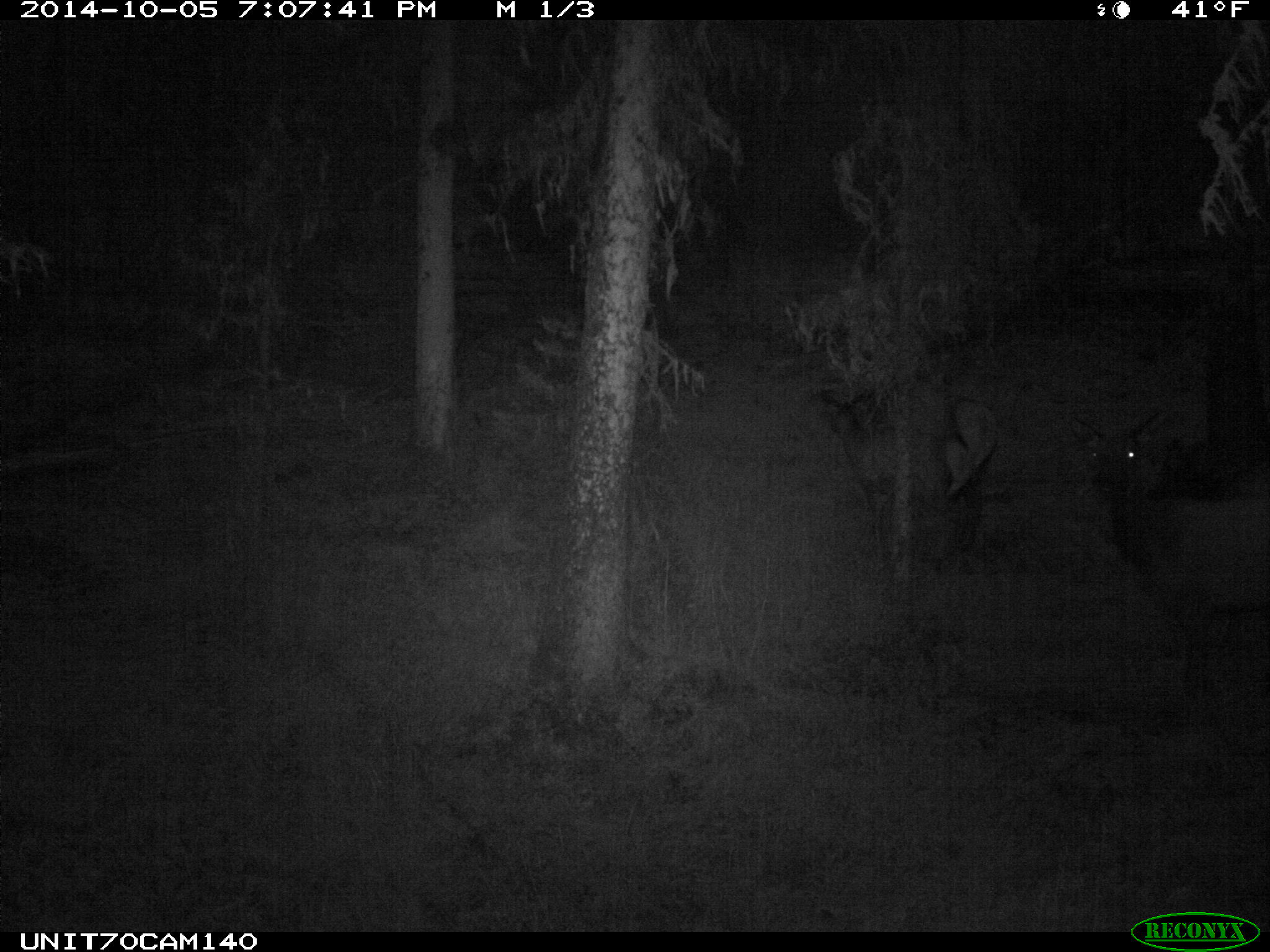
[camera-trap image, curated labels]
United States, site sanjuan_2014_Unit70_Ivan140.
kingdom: Animalia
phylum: Chordata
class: Mammalia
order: Artiodactyla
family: Cervidae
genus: Cervus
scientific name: Cervus elaphus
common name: red deer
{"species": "Cervus elaphus (red deer)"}